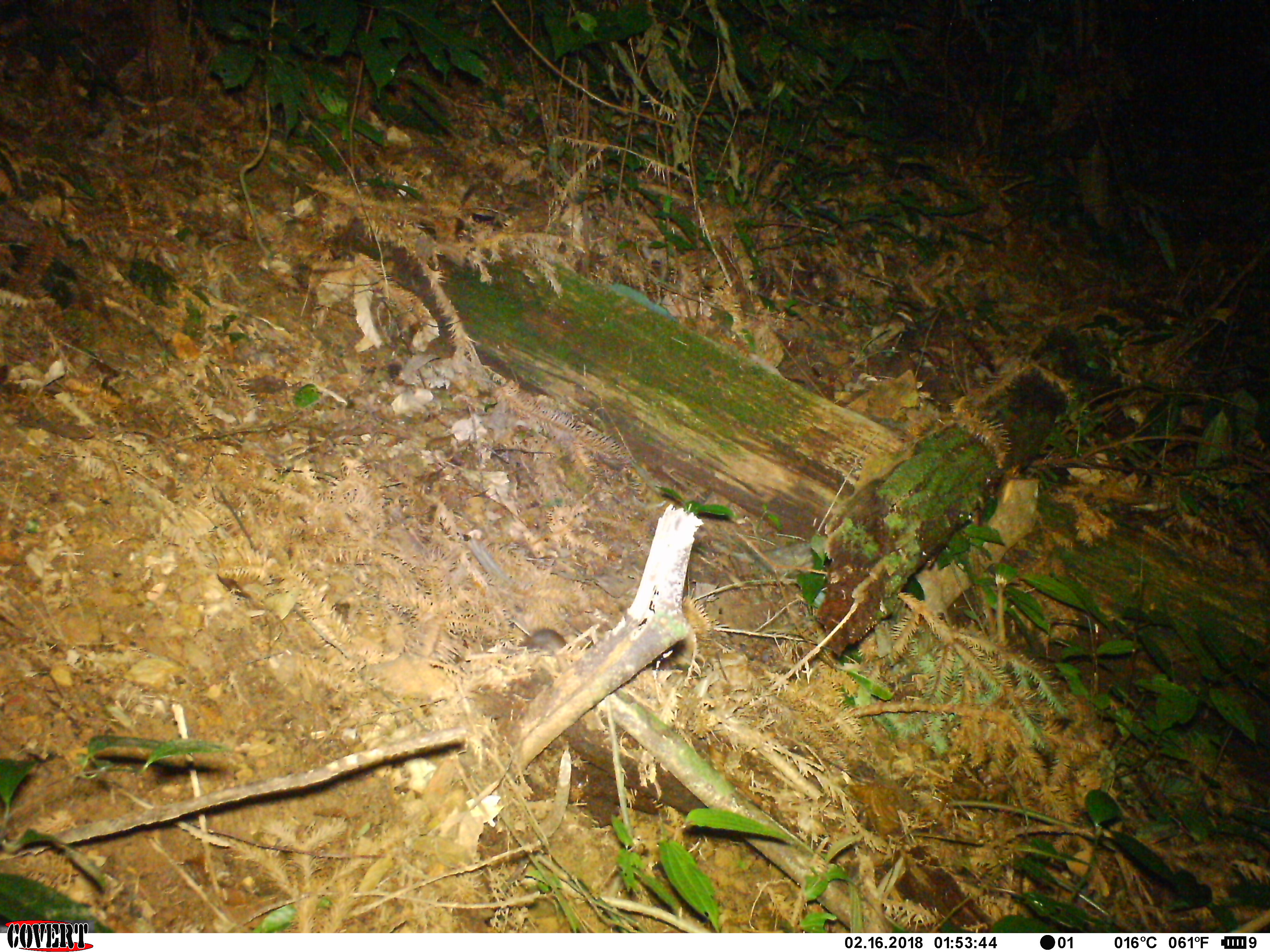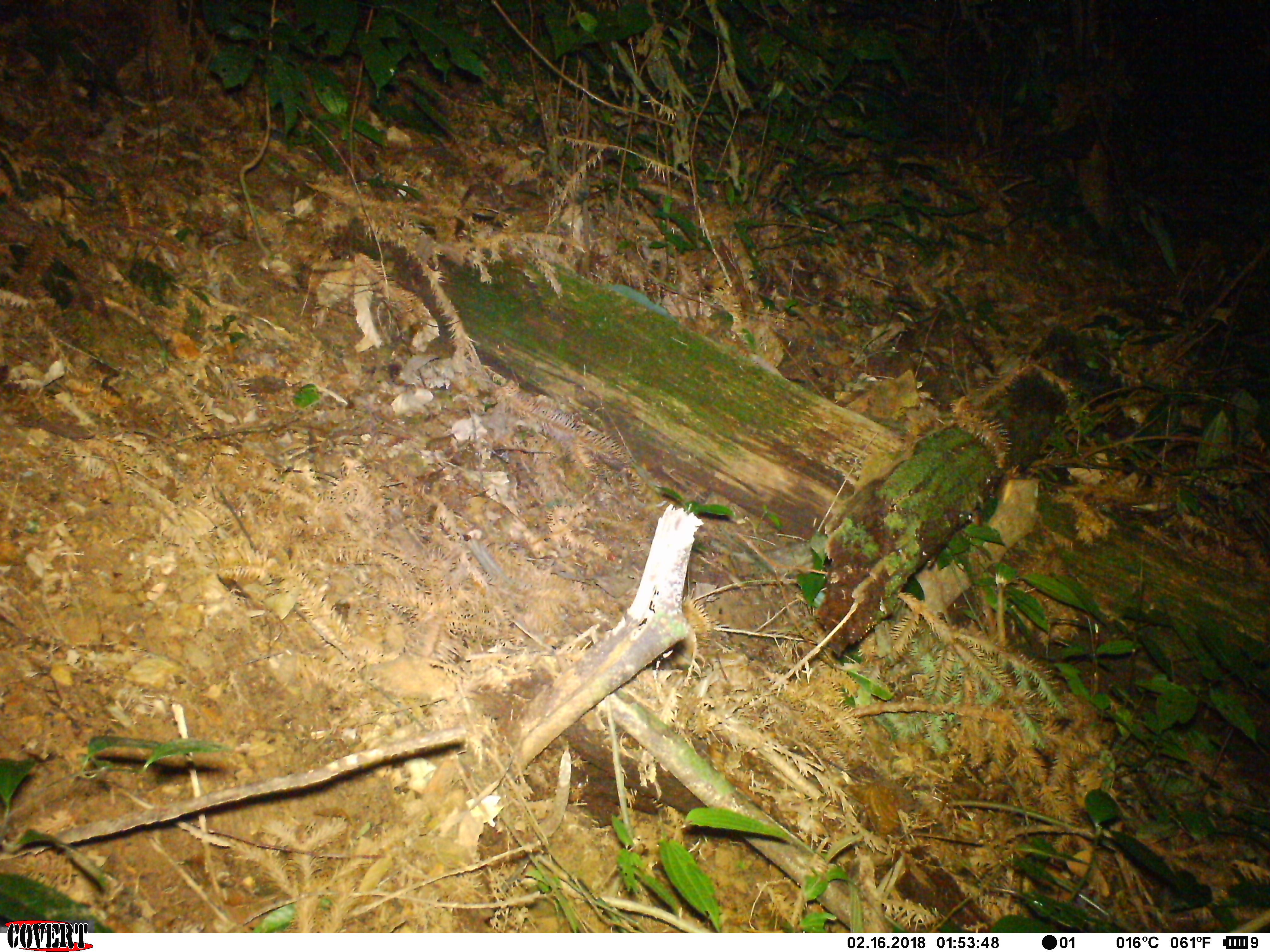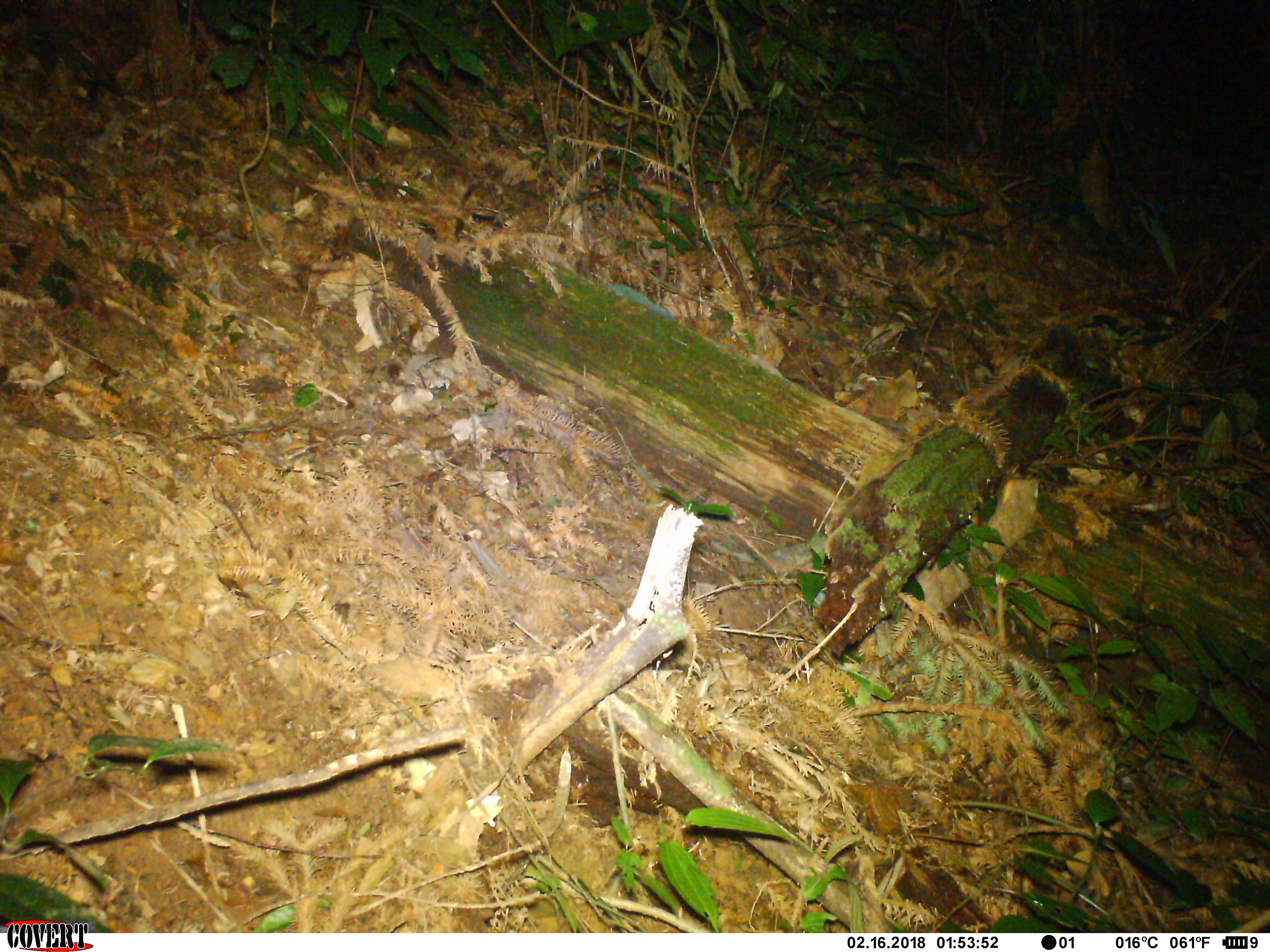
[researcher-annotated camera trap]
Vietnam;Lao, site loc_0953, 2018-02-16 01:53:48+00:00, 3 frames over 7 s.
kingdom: Animalia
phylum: Chordata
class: Mammalia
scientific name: Mammalia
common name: mammal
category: unidentified small mammal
Unidentified small mammal (mammal) (Mammalia). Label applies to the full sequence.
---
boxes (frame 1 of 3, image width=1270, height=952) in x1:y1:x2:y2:
unidentified small mammal: 518:625:568:650